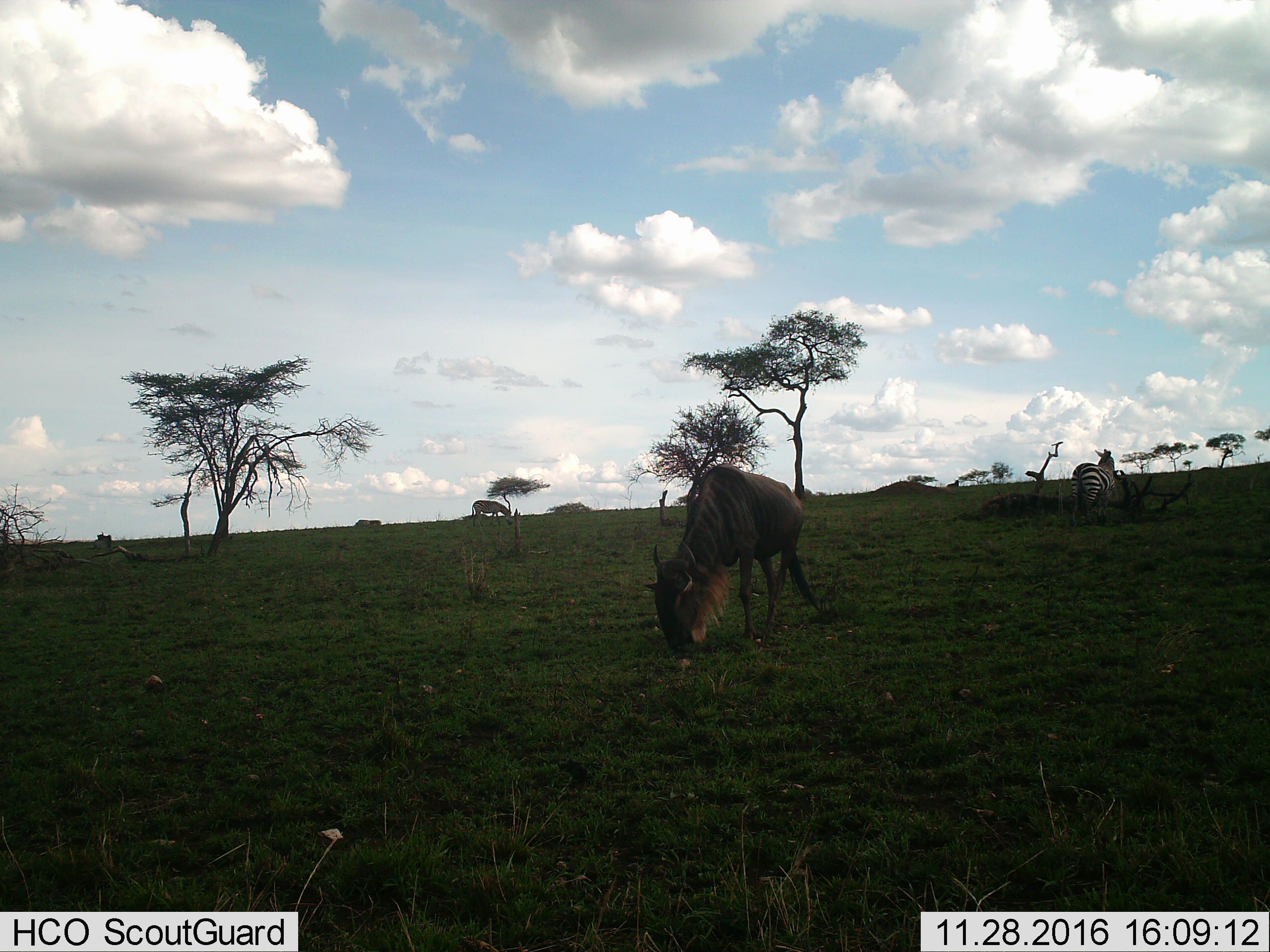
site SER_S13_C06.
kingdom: Animalia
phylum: Chordata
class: Mammalia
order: Artiodactyla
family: Bovidae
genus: Connochaetes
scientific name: Connochaetes taurinus taurinus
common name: blue wildebeest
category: wildebeestblue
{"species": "wildebeestblue (blue wildebeest) (Connochaetes taurinus taurinus)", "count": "1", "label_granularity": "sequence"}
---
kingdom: Animalia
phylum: Chordata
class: Mammalia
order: Perissodactyla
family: Equidae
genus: Equus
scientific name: Equus quagga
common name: plains zebra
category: zebraplains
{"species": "zebraplains (plains zebra) (Equus quagga)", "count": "2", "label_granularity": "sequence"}